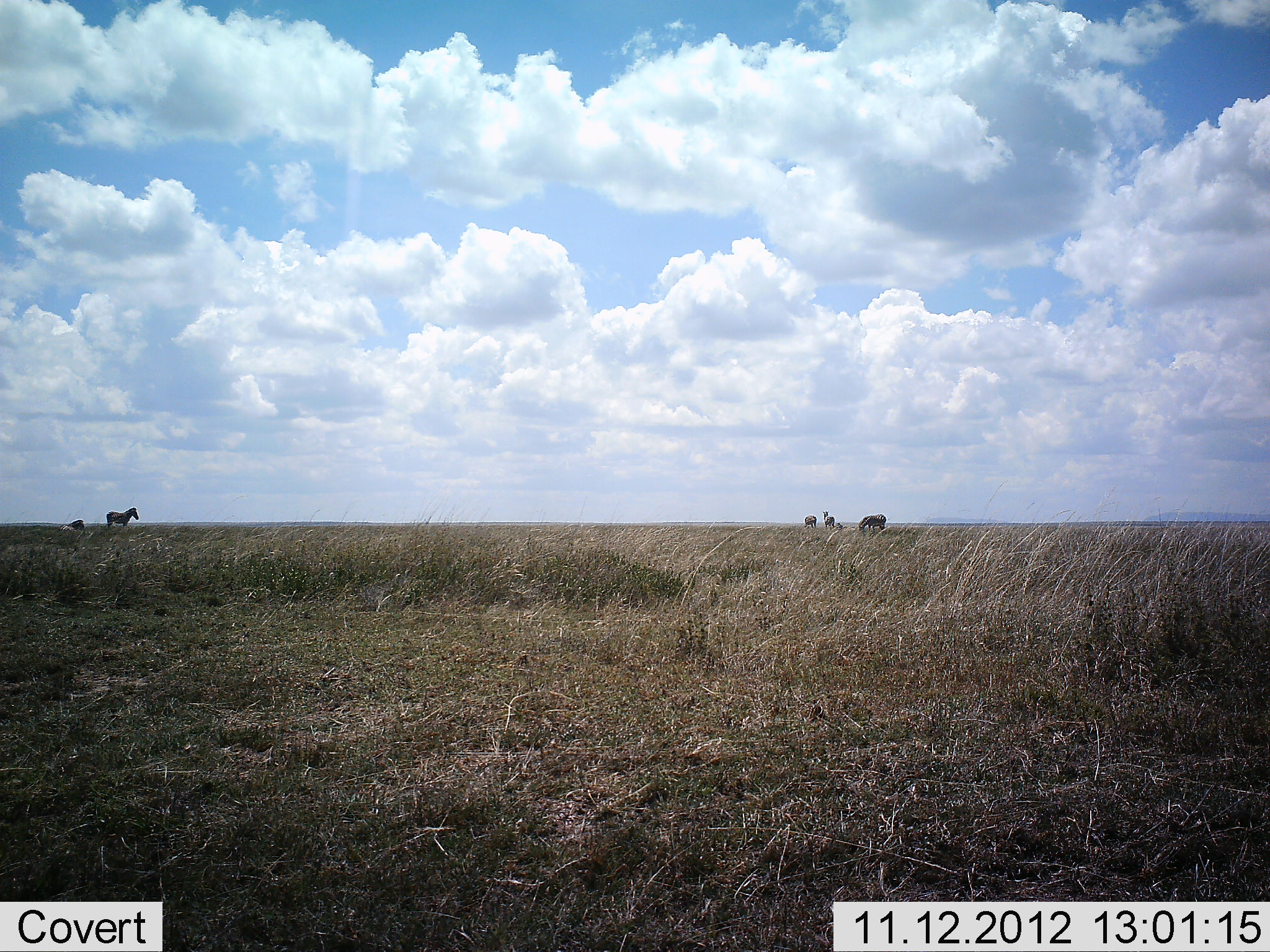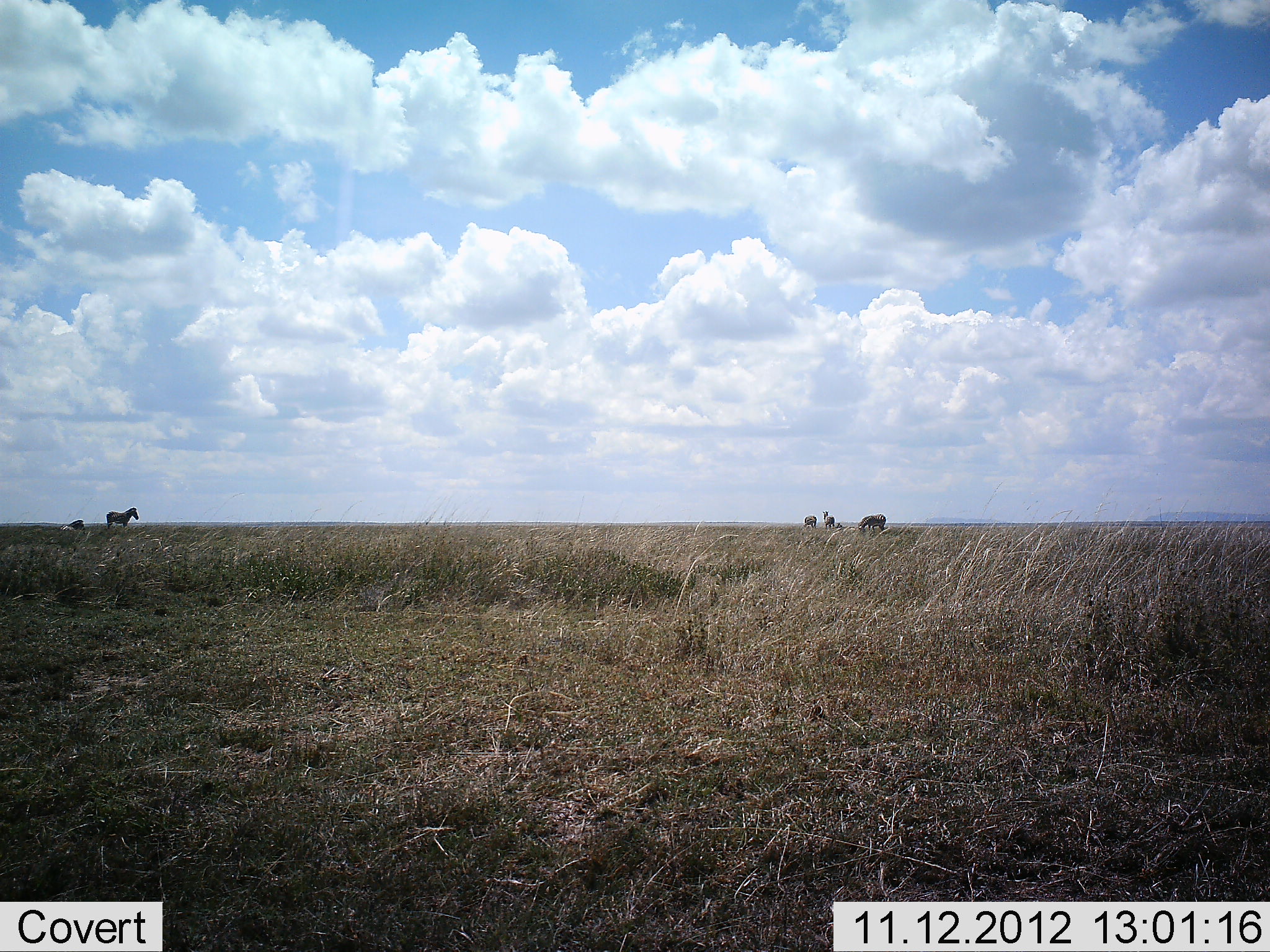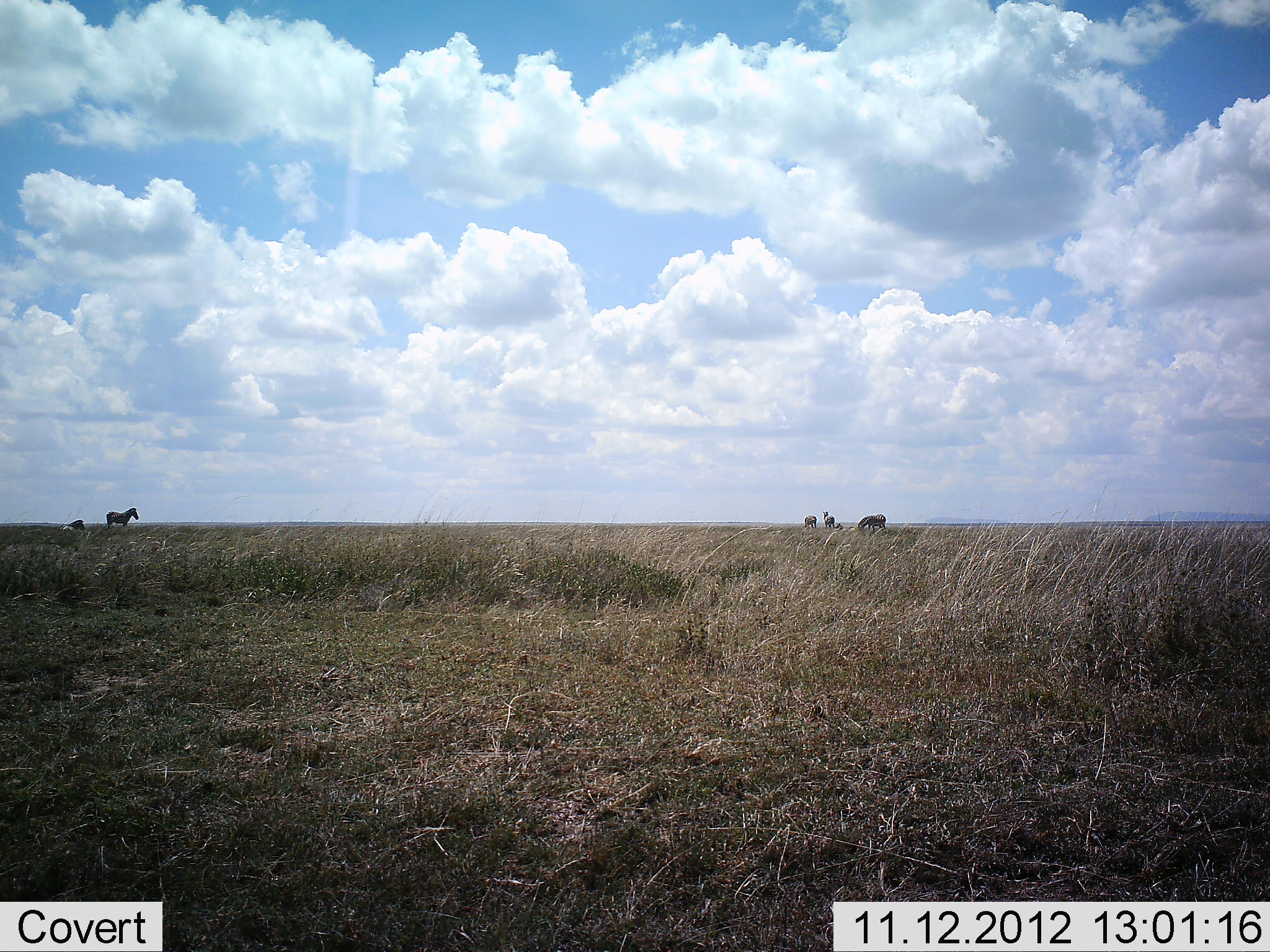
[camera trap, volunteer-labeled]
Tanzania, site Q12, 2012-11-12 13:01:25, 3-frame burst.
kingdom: Animalia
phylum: Chordata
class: Mammalia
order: Perissodactyla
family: Equidae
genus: Equus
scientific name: Equus quagga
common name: plains zebra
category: zebra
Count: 4.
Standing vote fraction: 91%.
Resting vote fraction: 45%.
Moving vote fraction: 0%.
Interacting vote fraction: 0%.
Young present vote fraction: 0%.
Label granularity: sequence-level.